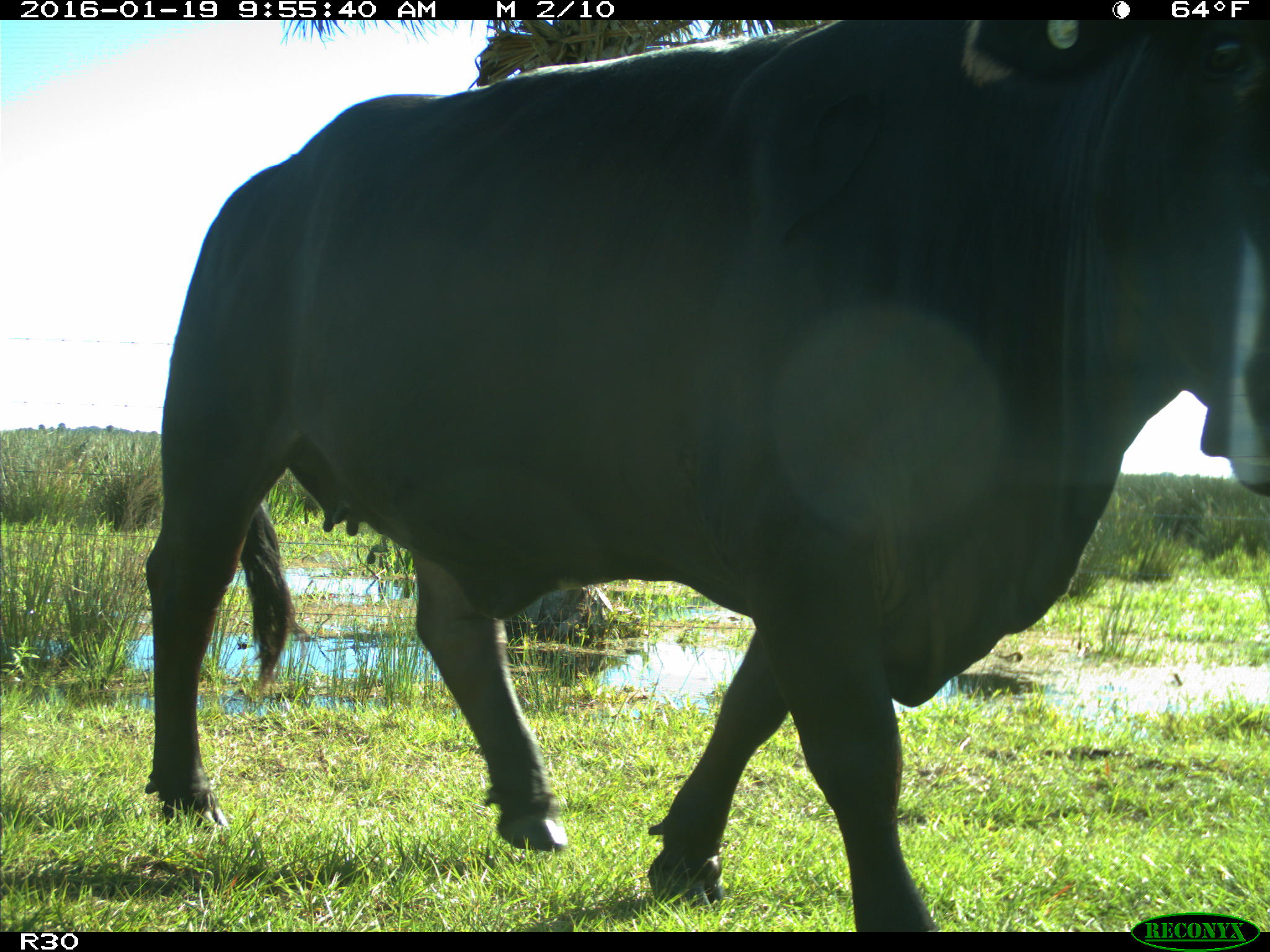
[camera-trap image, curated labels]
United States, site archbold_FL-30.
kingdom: Animalia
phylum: Chordata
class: Mammalia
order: Artiodactyla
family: Bovidae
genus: Bos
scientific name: Bos taurus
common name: domestic cow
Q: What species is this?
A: Bos taurus (domestic cow).